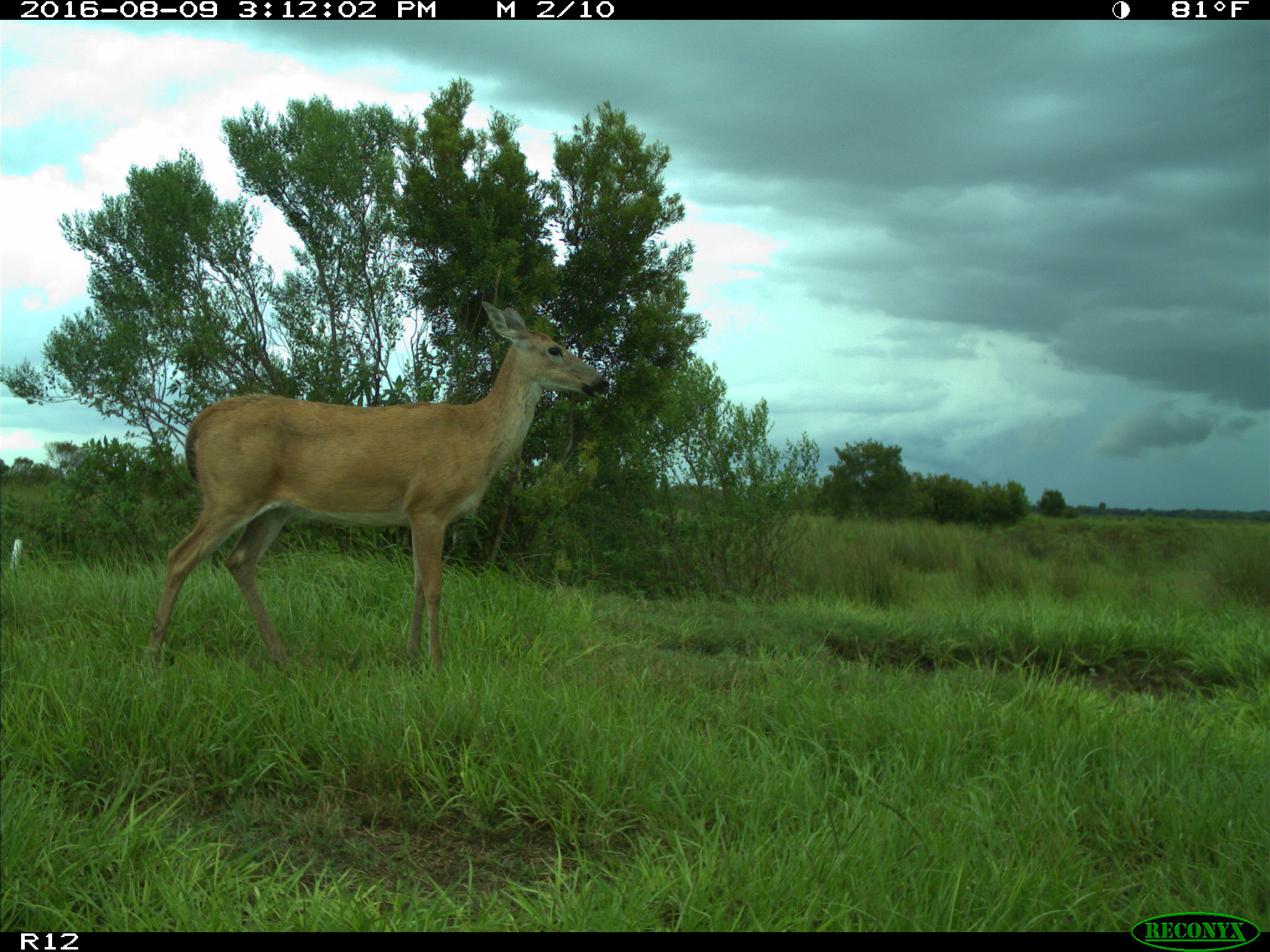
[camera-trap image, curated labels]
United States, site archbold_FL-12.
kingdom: Animalia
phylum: Chordata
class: Mammalia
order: Artiodactyla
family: Cervidae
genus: Odocoileus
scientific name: Odocoileus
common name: deer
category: unidentified deer